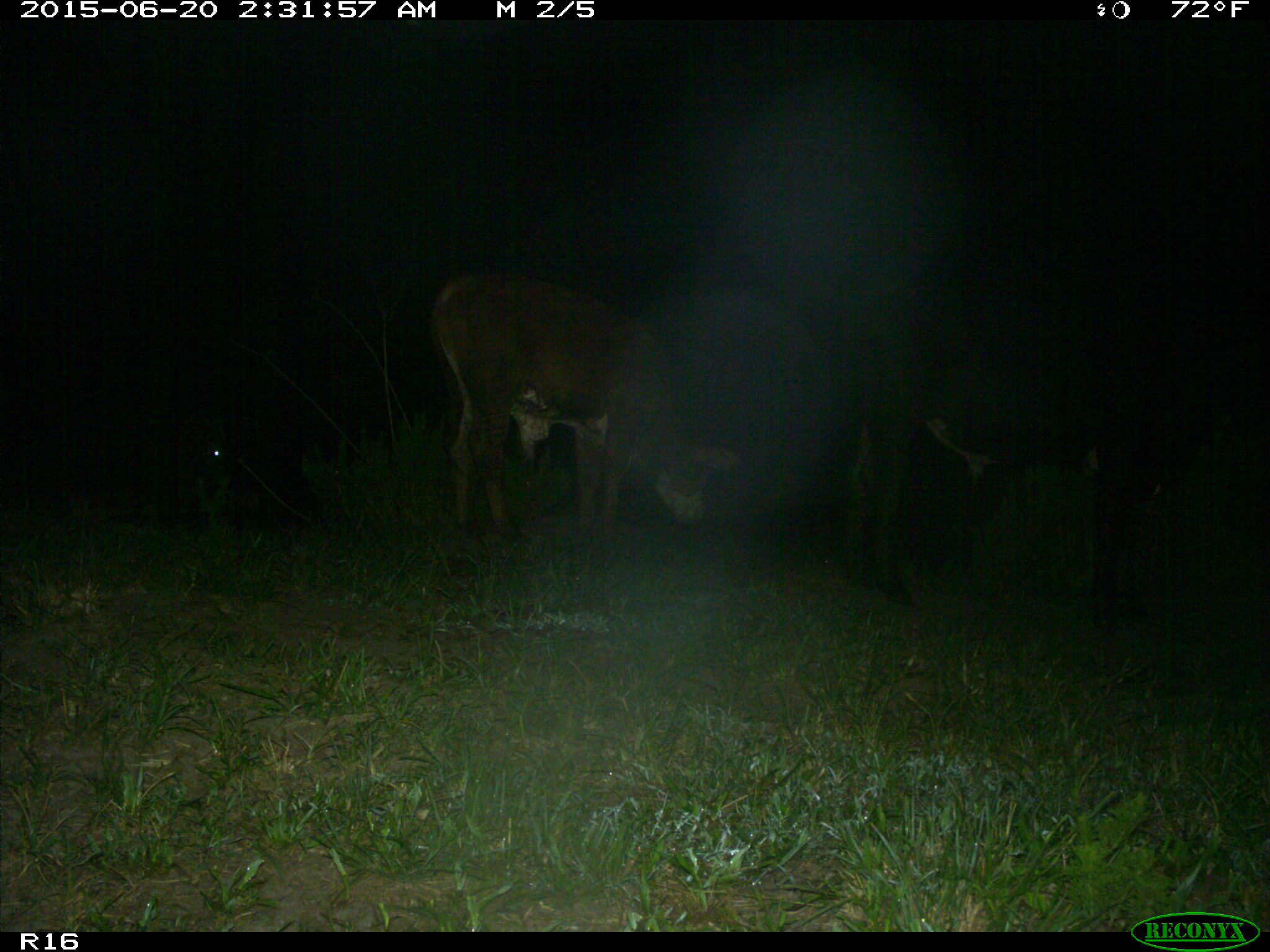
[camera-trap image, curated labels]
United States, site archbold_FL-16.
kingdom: Animalia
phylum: Chordata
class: Mammalia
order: Artiodactyla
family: Bovidae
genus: Bos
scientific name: Bos taurus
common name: domestic cow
Bos taurus (domestic cow).